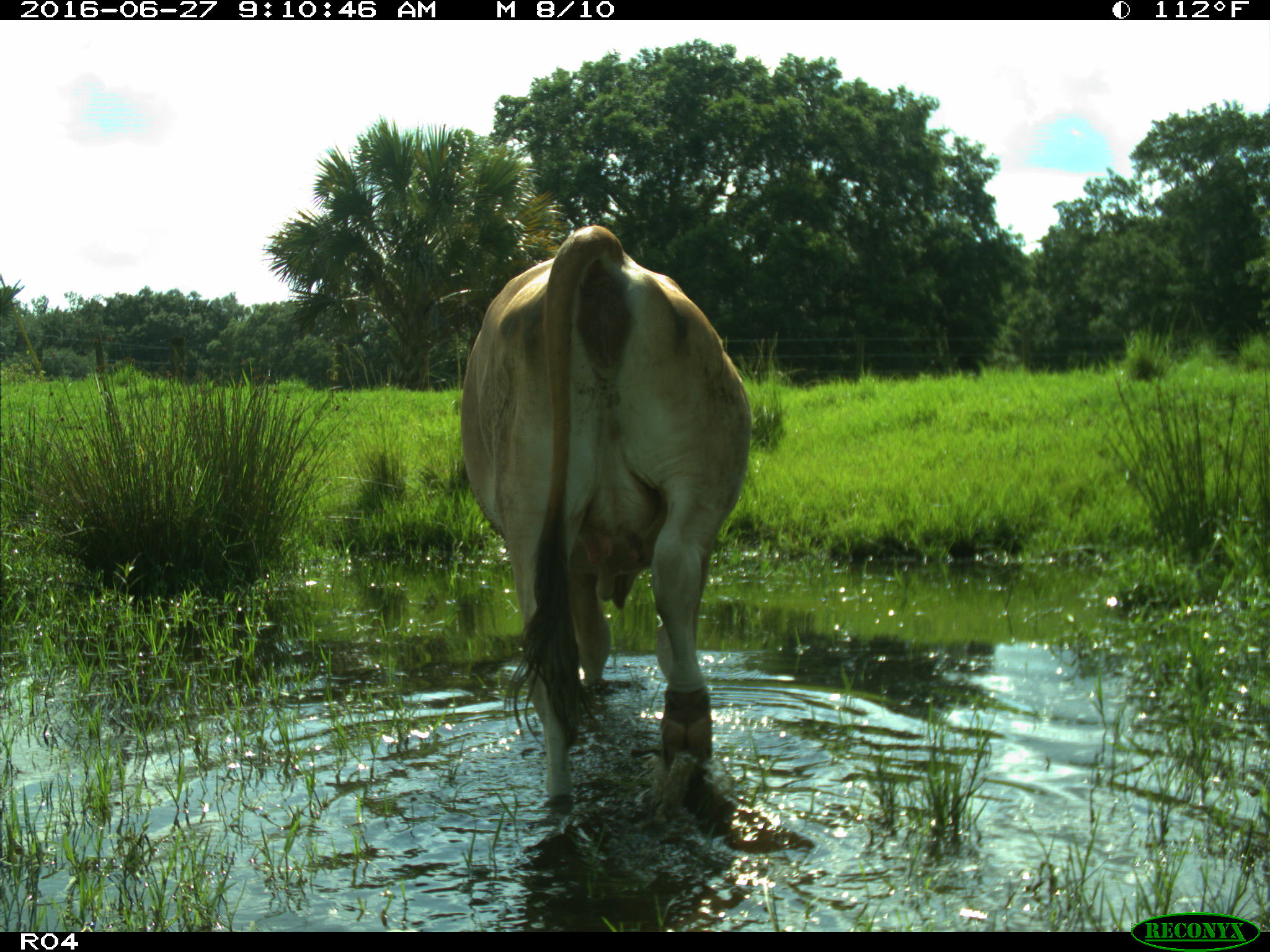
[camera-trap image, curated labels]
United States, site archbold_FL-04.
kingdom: Animalia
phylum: Chordata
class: Mammalia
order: Artiodactyla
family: Bovidae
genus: Bos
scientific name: Bos taurus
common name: domestic cow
Bos taurus (domestic cow).